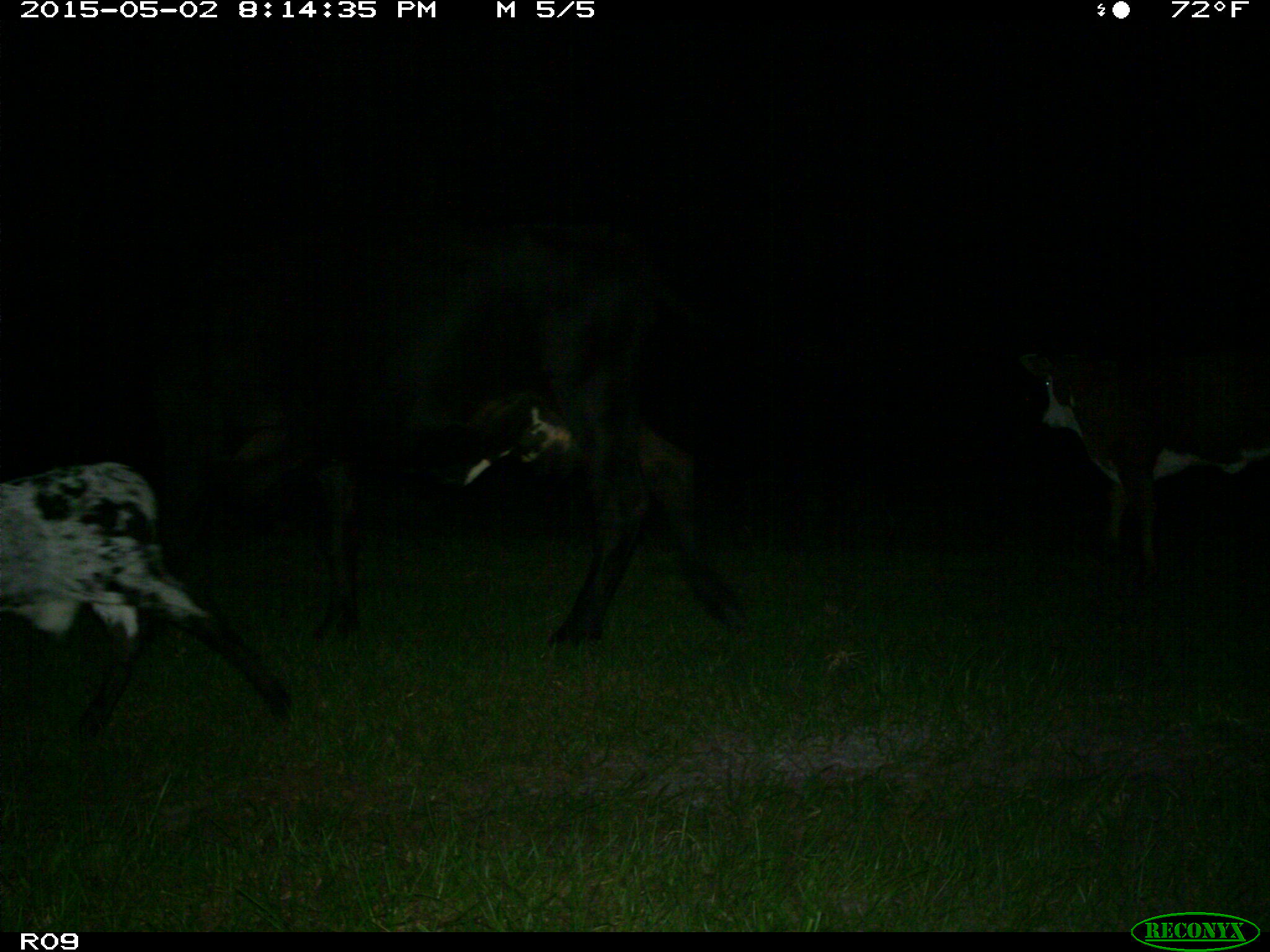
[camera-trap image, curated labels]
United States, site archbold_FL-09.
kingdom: Animalia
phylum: Chordata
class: Mammalia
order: Artiodactyla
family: Bovidae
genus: Bos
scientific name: Bos taurus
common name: domestic cow